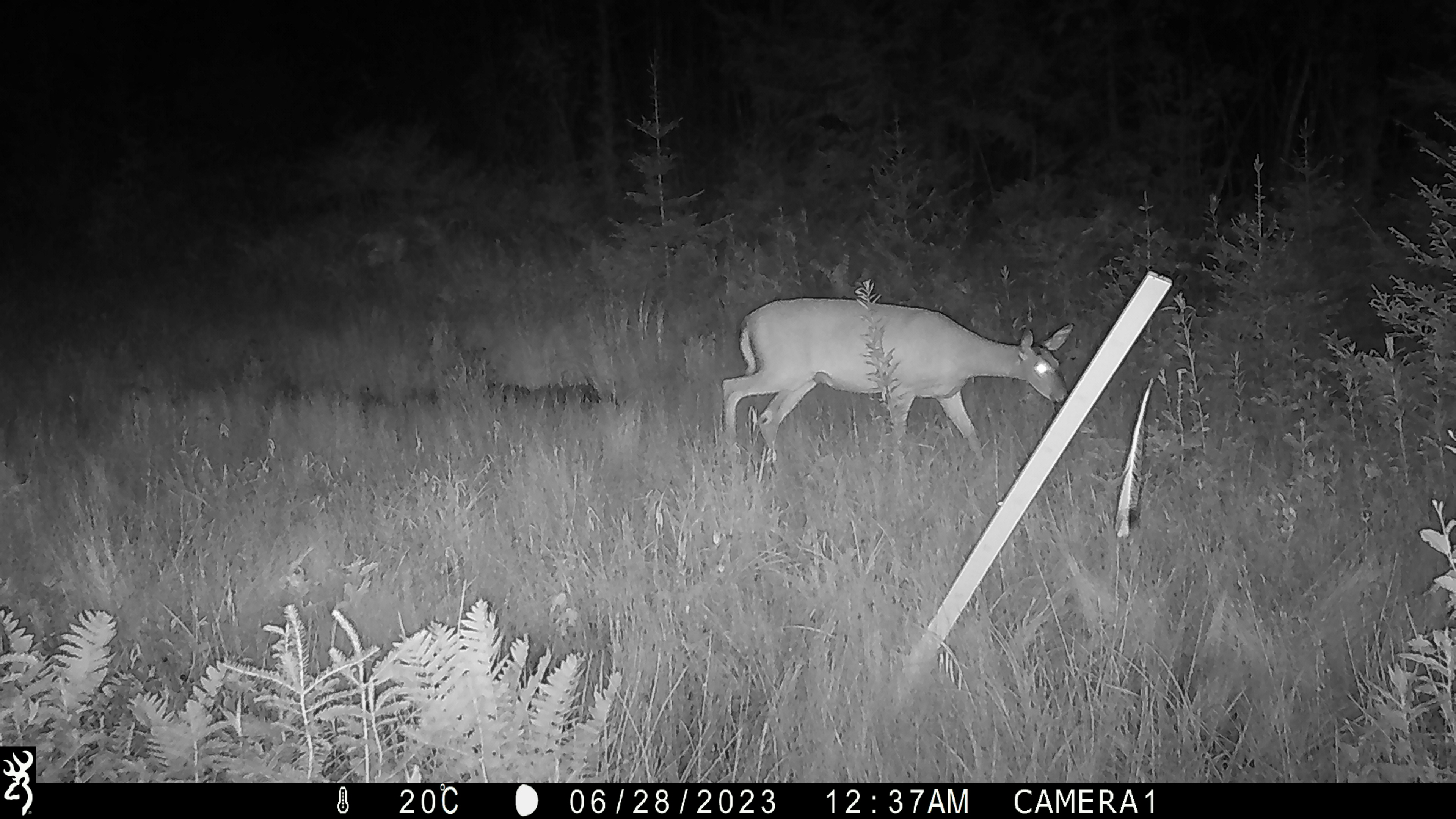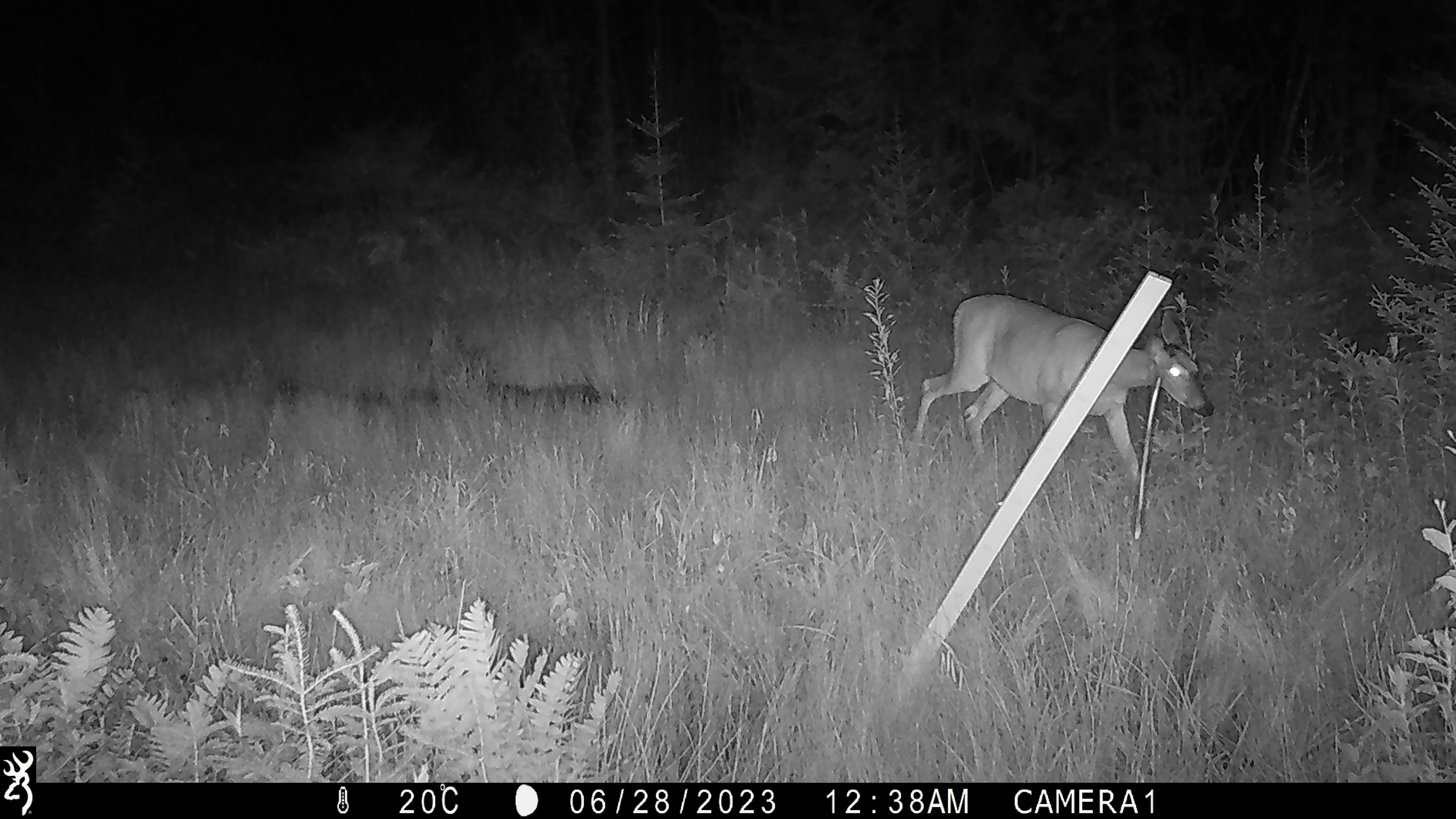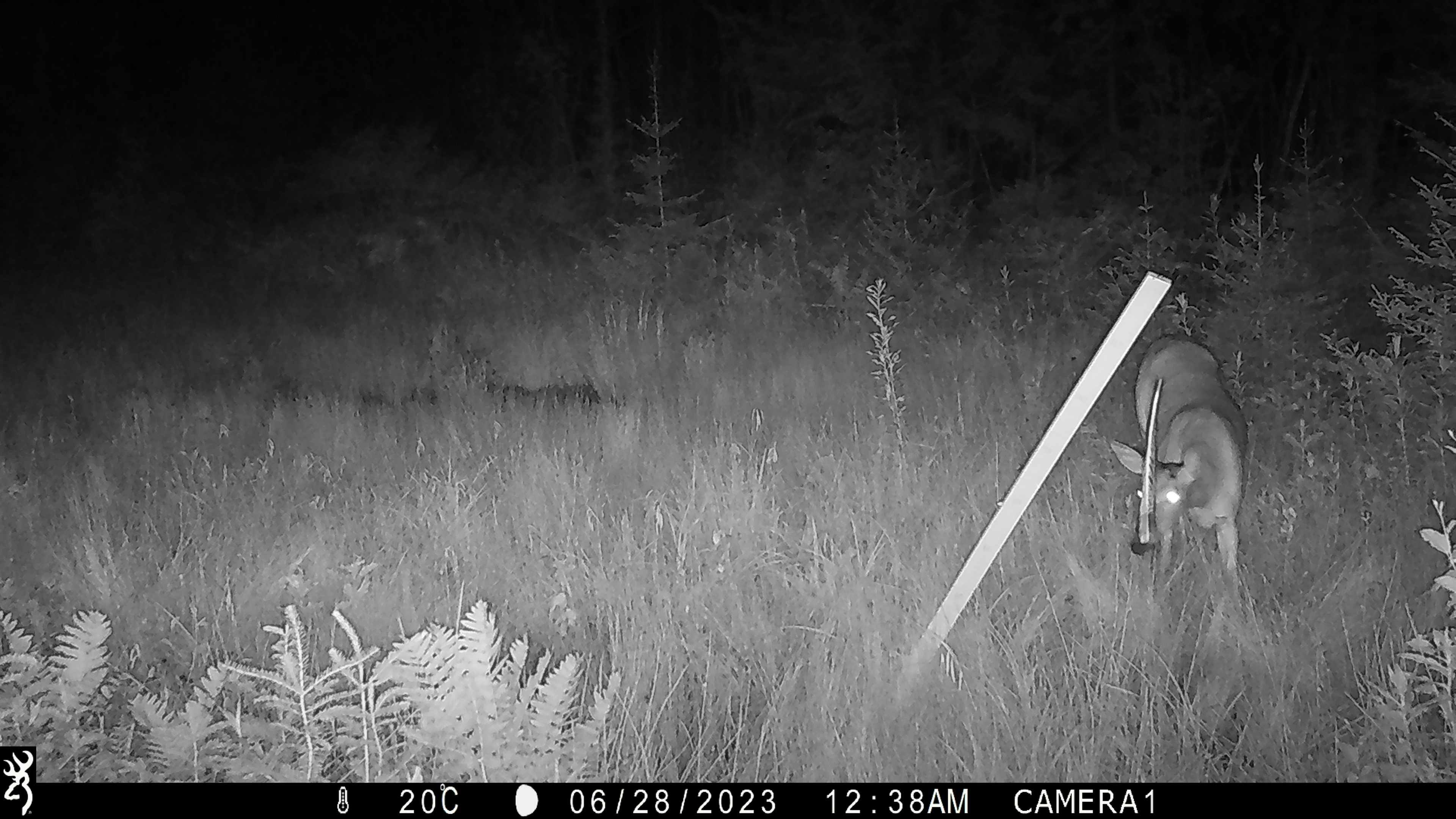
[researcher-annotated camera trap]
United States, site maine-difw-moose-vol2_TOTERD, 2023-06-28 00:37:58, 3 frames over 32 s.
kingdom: Animalia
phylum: Chordata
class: Mammalia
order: Artiodactyla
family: Cervidae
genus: Odocoileus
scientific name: Odocoileus virginianus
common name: white-tailed deer